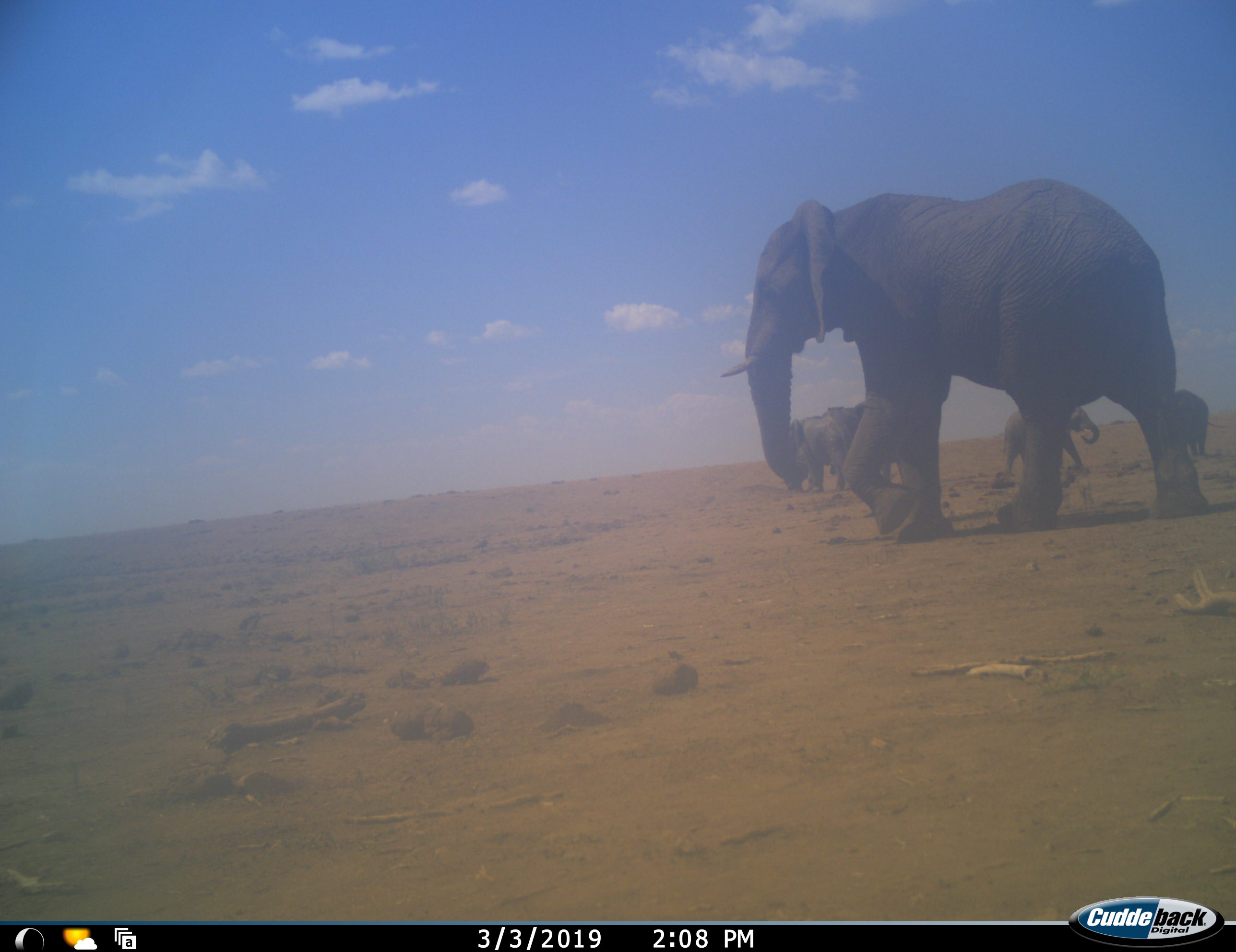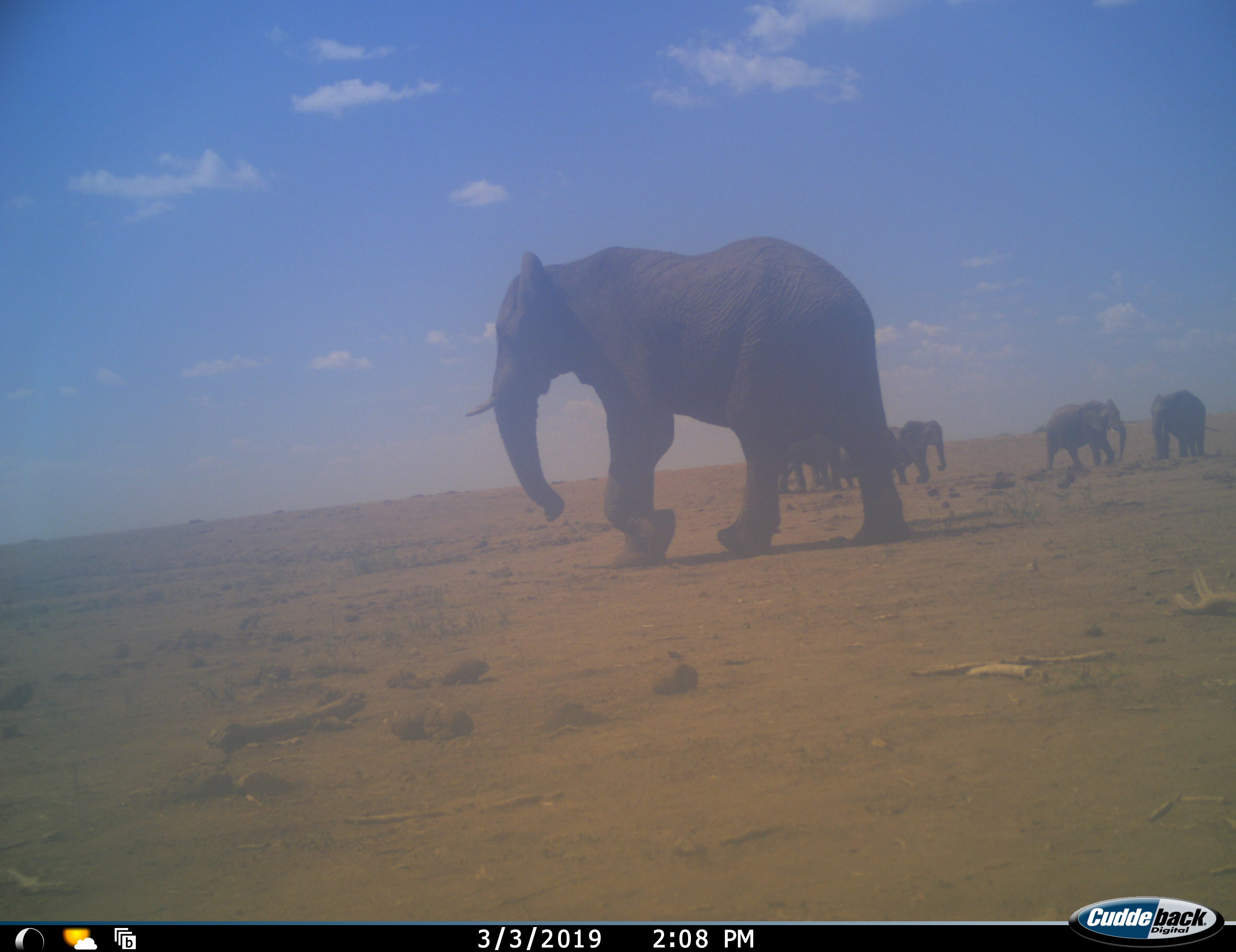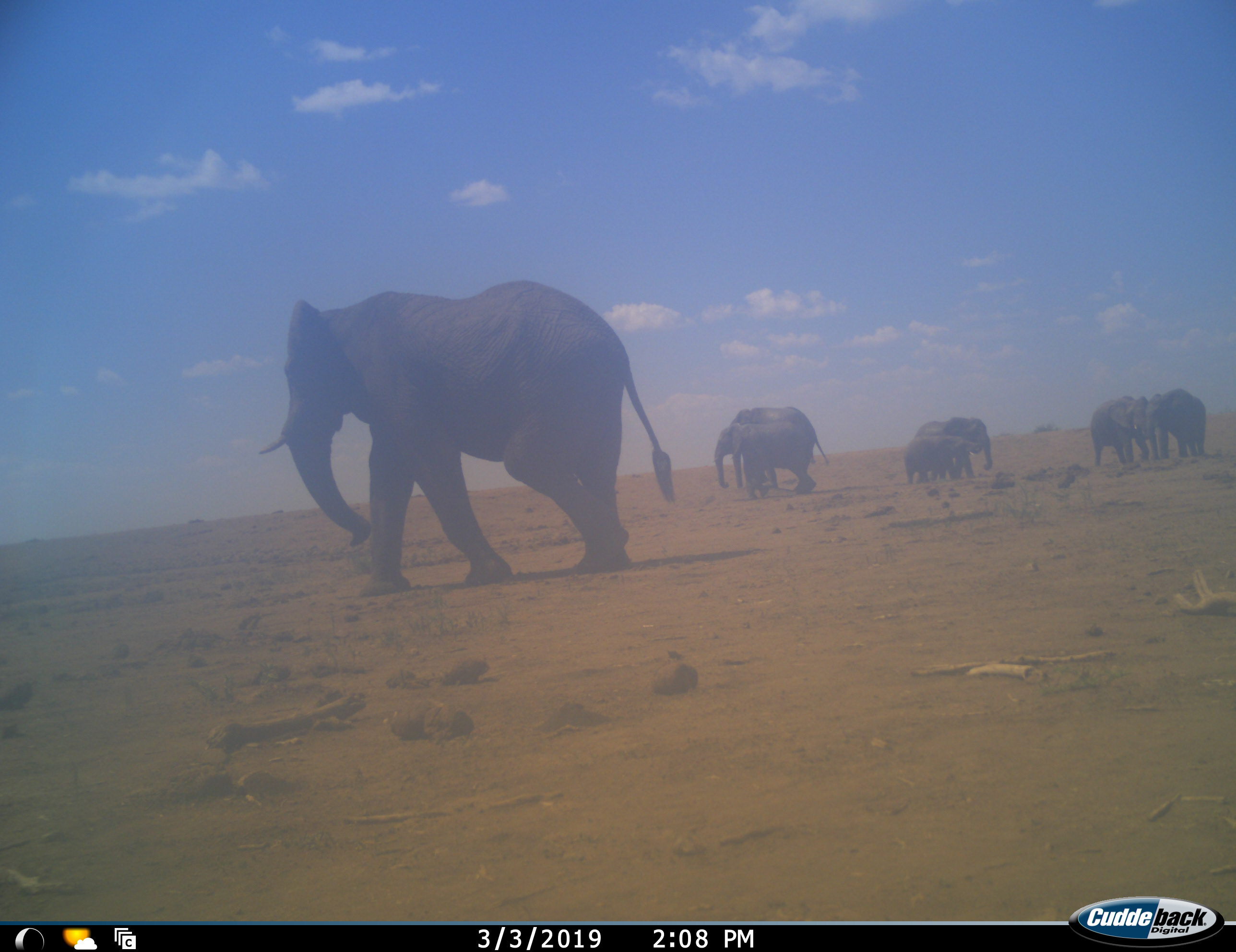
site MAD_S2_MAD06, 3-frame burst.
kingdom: Animalia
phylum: Chordata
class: Mammalia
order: Proboscidea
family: Elephantidae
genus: Loxodonta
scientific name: Loxodonta africana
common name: african bush elephant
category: elephant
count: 7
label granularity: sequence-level